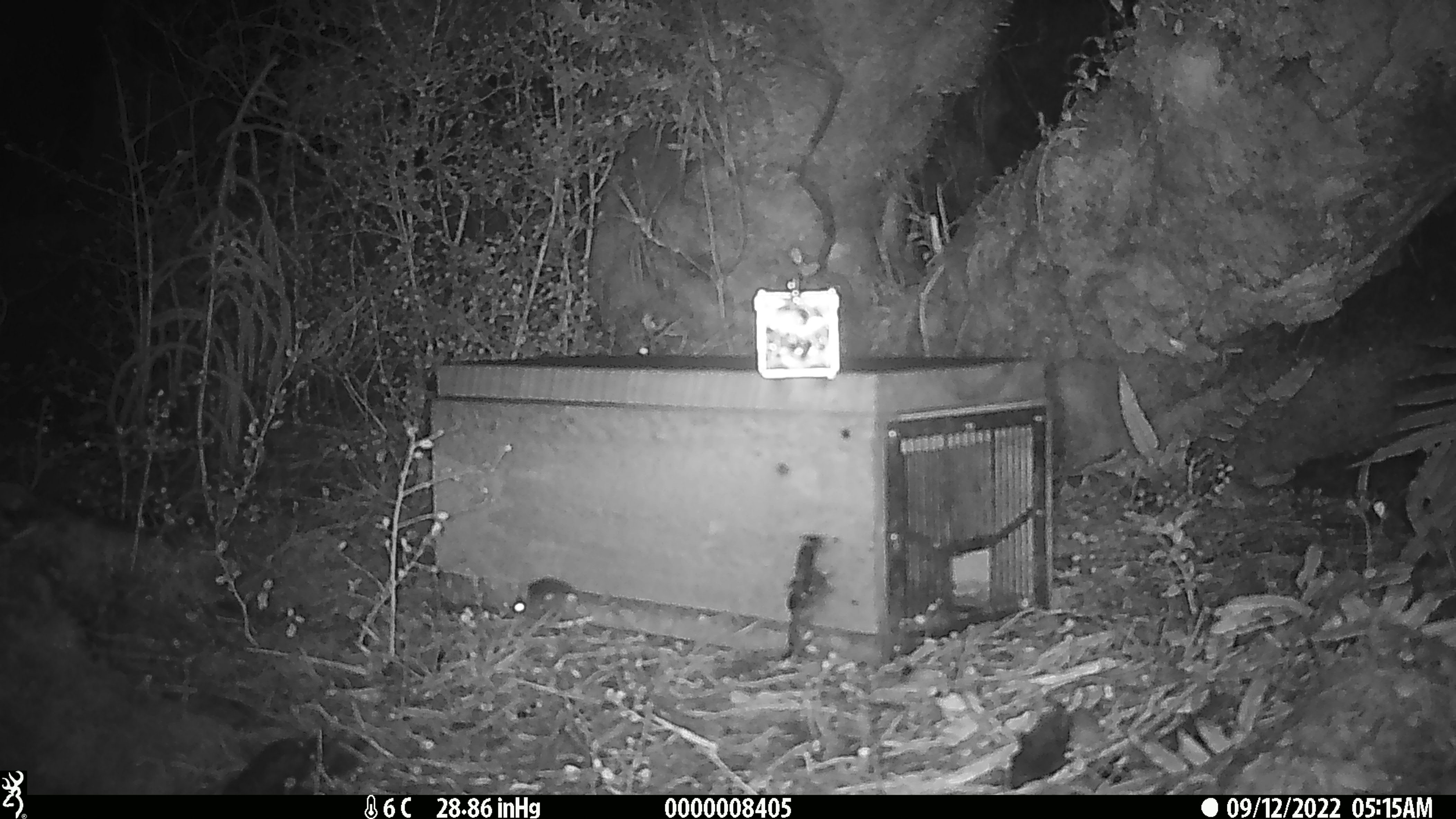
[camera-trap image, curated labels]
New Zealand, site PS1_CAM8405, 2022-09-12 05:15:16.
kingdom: Animalia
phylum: Chordata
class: Mammalia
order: Rodentia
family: Muridae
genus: Mus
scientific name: Mus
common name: mouse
Mouse (Mus).